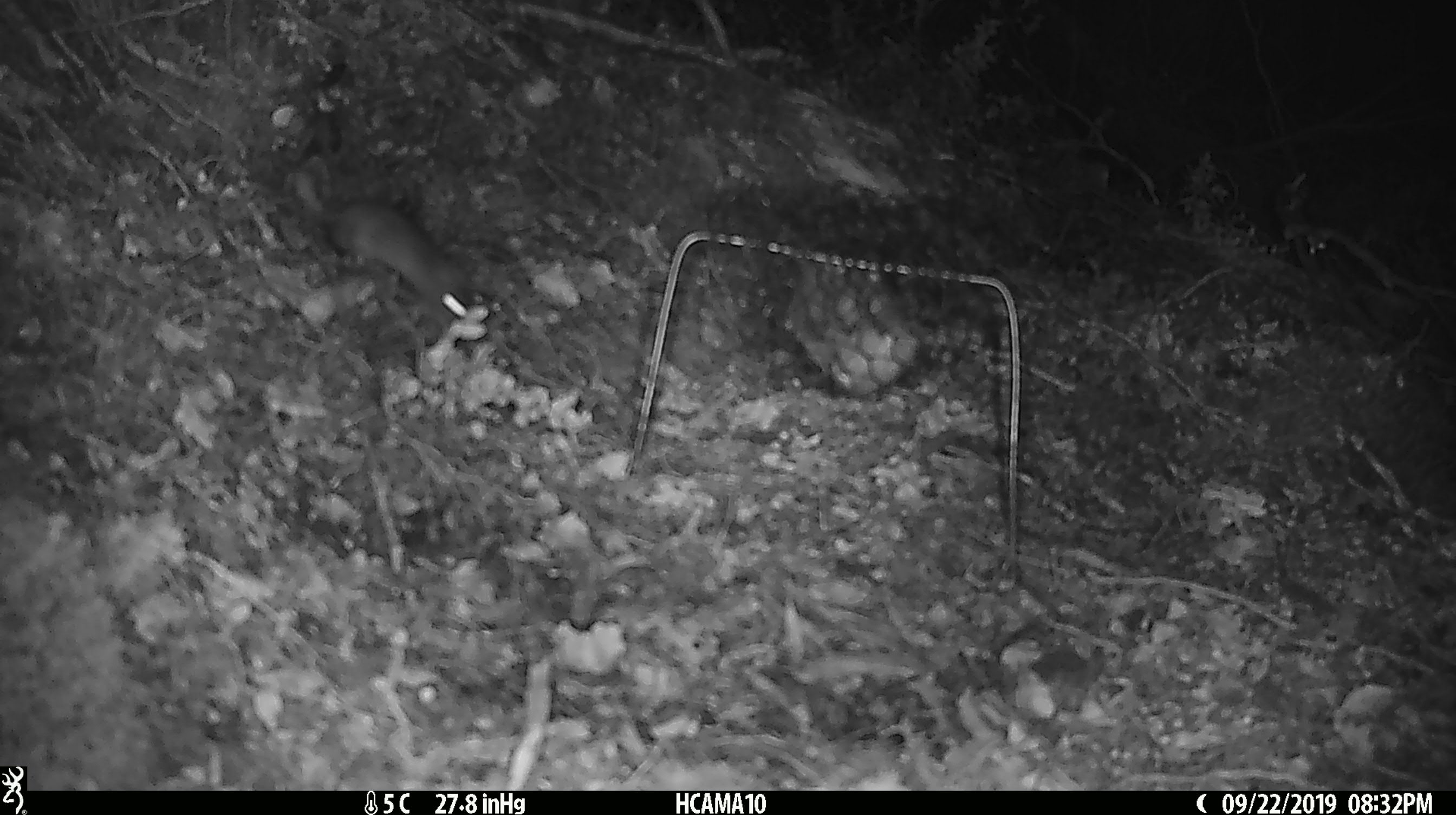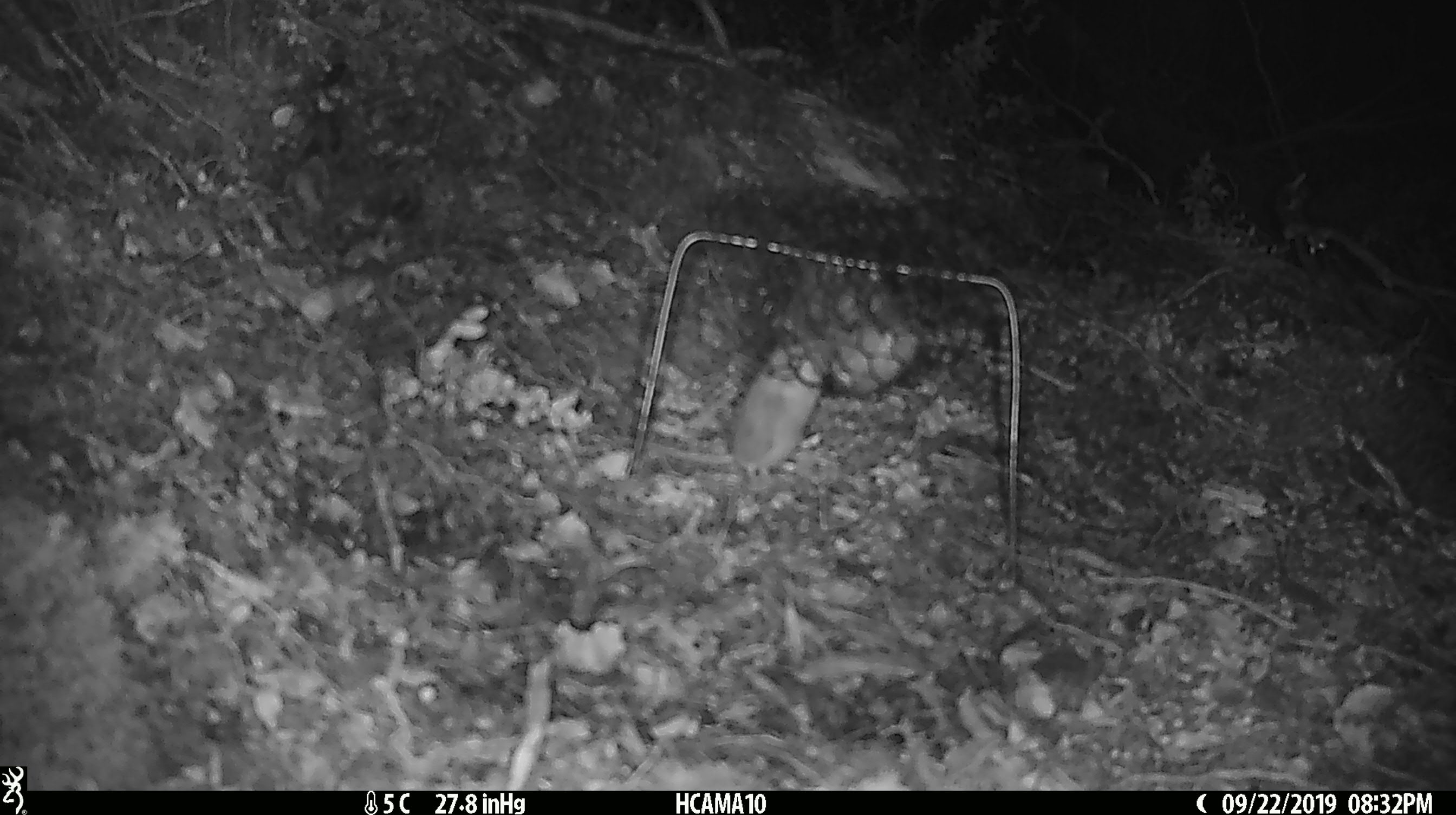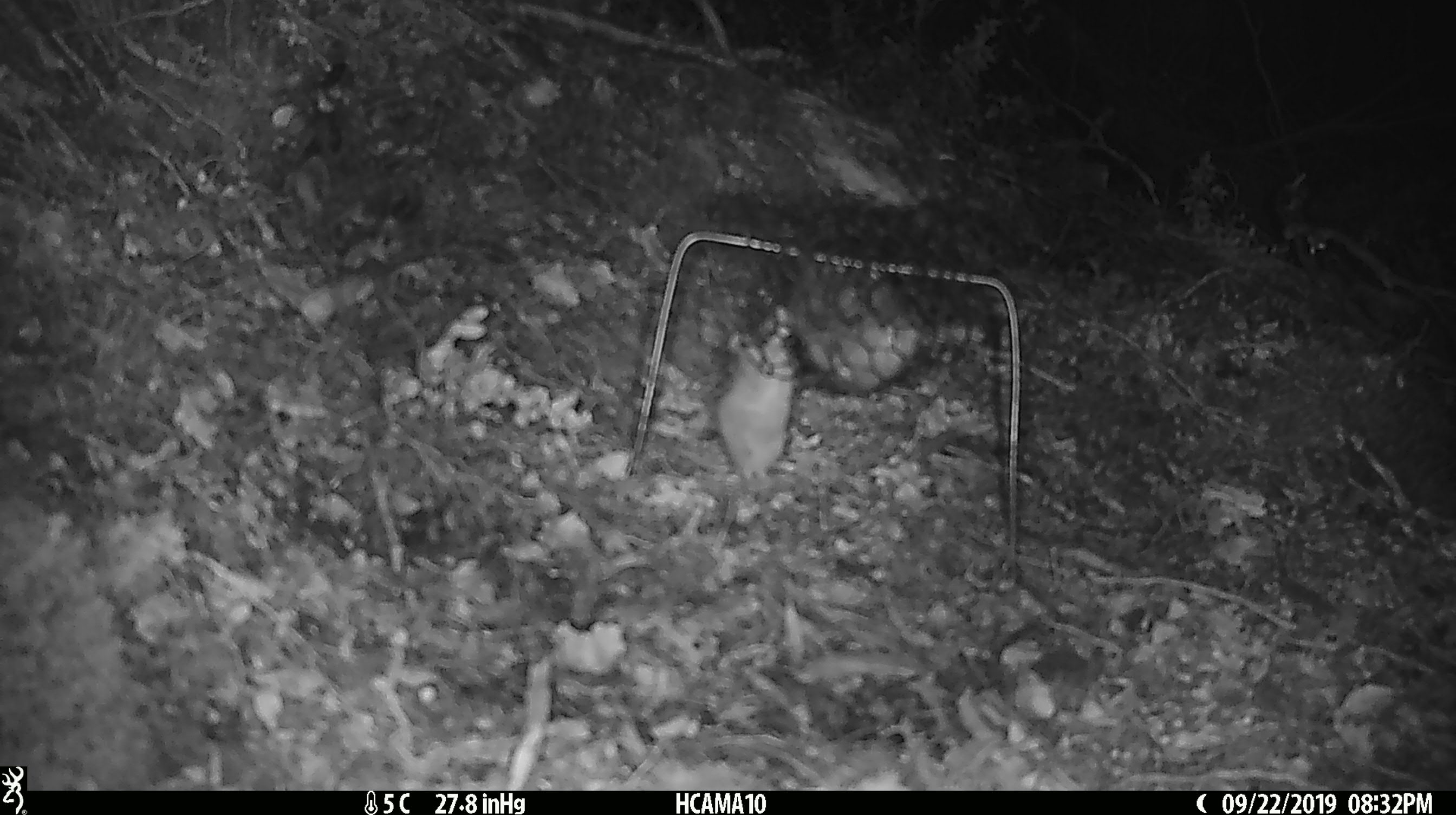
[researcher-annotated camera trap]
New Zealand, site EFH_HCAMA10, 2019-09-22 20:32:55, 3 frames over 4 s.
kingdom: Animalia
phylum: Chordata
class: Mammalia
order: Rodentia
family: Muridae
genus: Mus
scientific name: Mus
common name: mouse